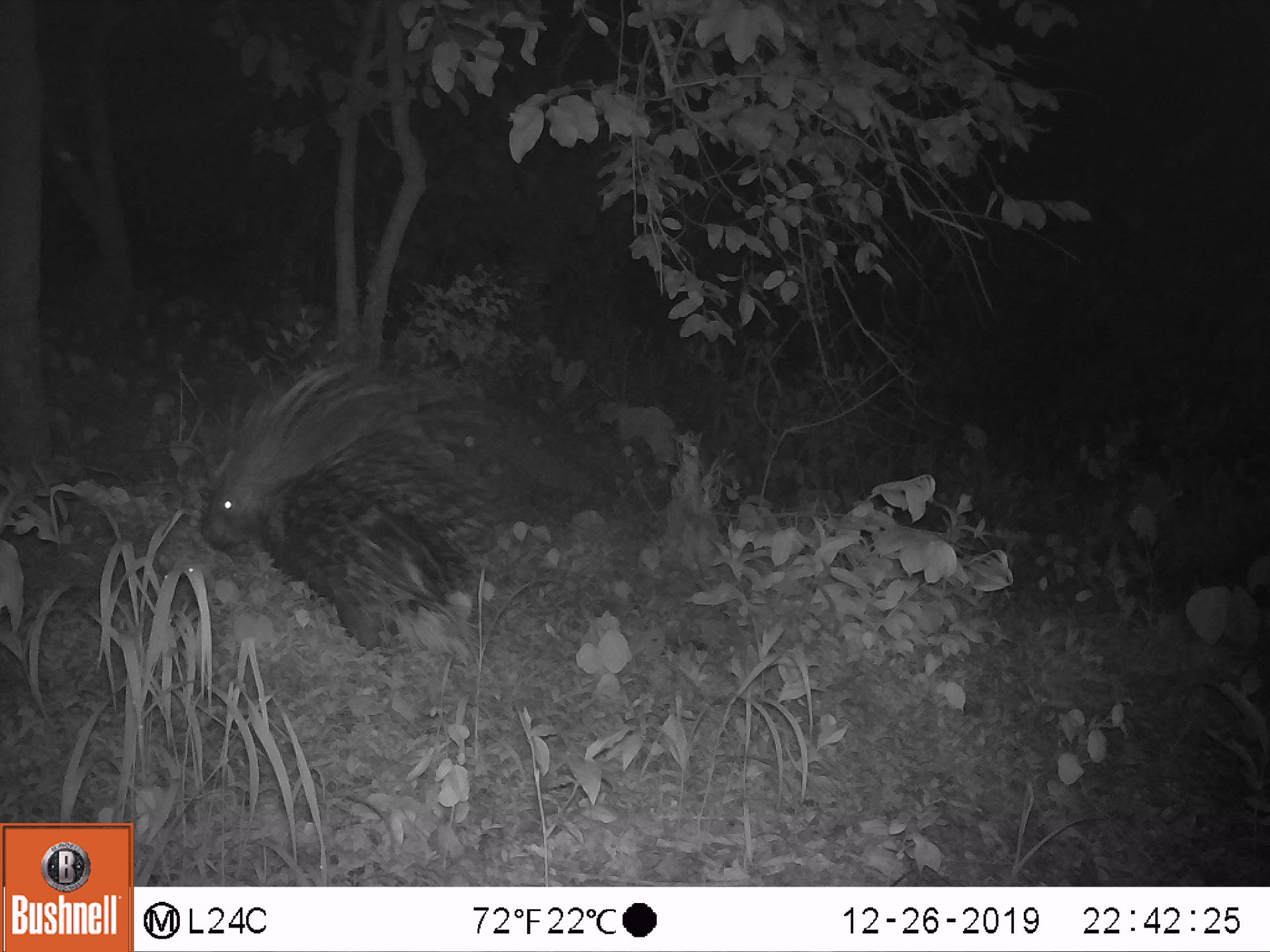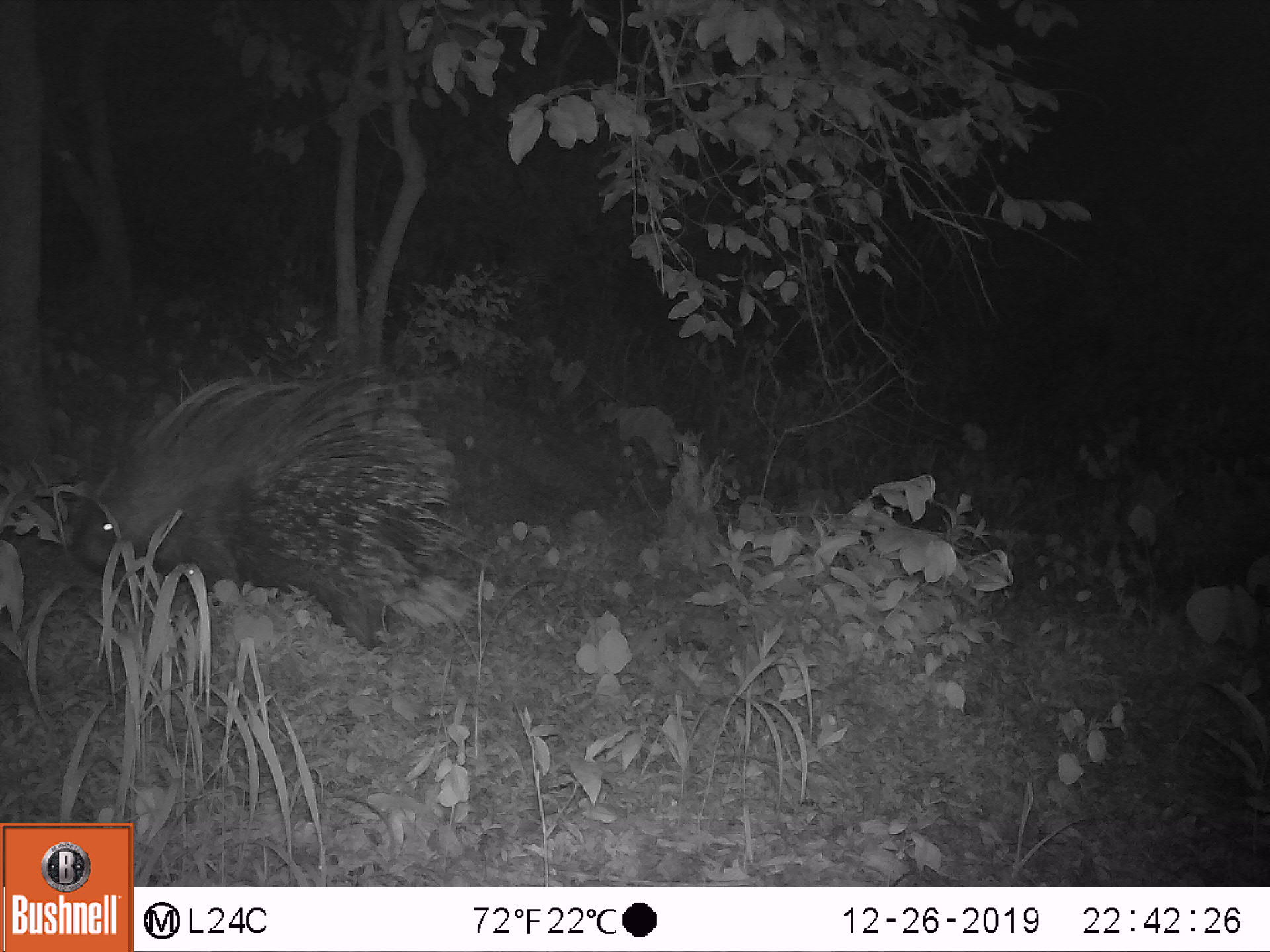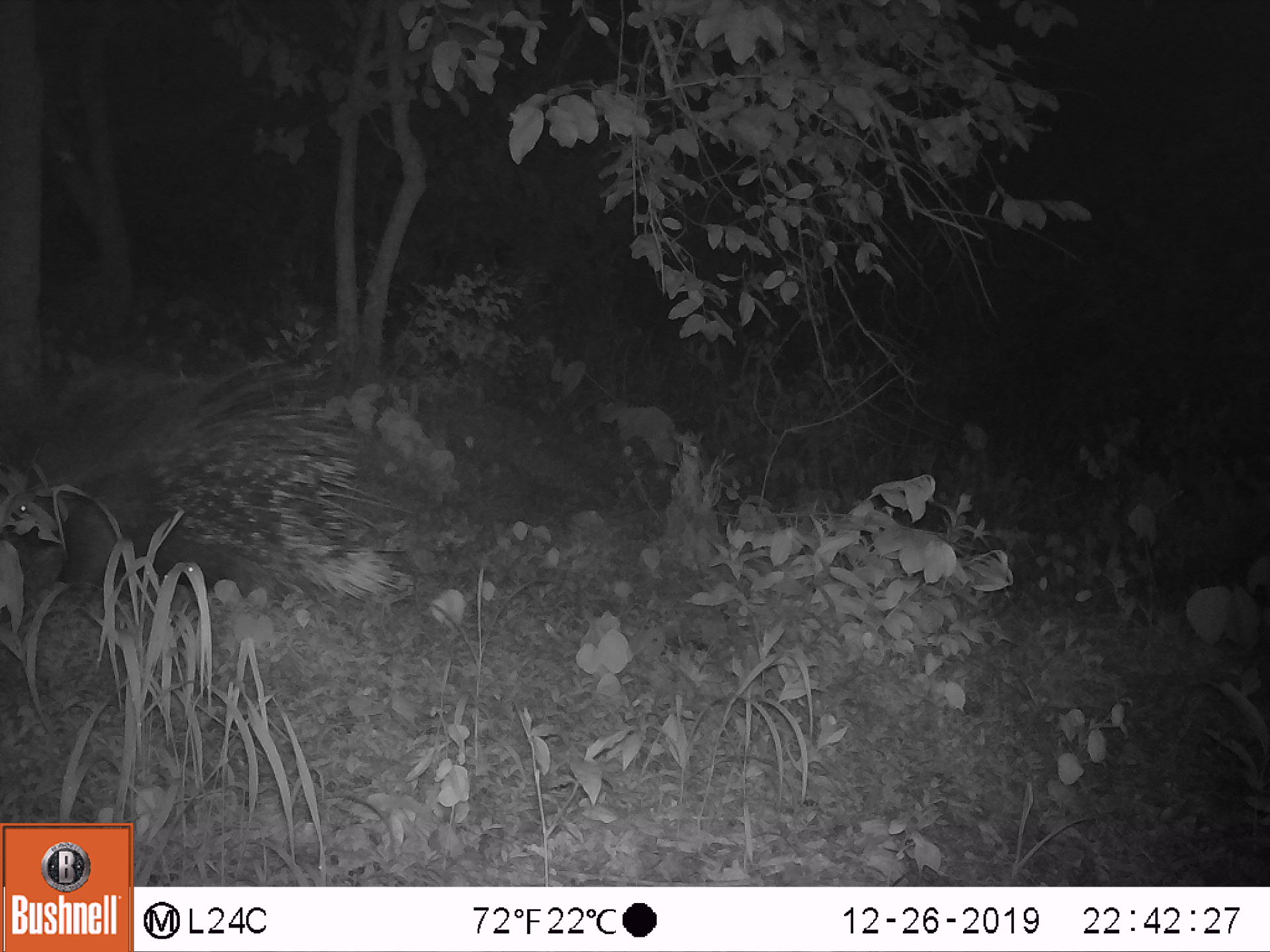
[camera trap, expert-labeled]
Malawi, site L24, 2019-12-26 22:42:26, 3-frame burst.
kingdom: Animalia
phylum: Chordata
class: Mammalia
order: Rodentia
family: Hystricidae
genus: Hystrix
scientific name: Hystrix africaeaustralis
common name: cape porcupine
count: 1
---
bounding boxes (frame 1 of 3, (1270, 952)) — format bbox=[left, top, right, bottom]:
cape porcupine: bbox=[209, 355, 494, 655]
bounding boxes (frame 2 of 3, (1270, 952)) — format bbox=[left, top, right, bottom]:
cape porcupine: bbox=[69, 360, 450, 644]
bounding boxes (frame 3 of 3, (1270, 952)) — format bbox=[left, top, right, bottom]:
cape porcupine: bbox=[3, 350, 400, 630]